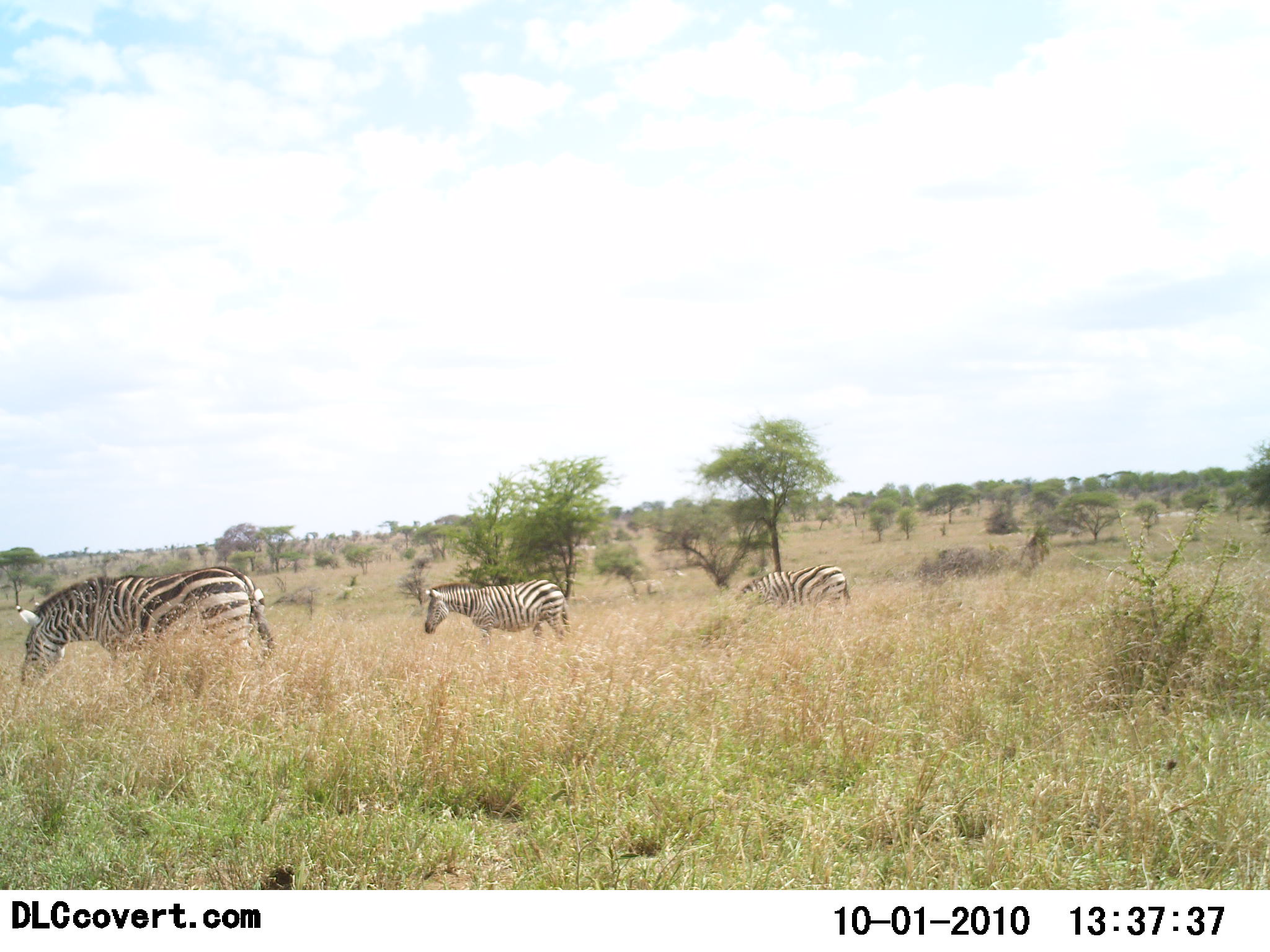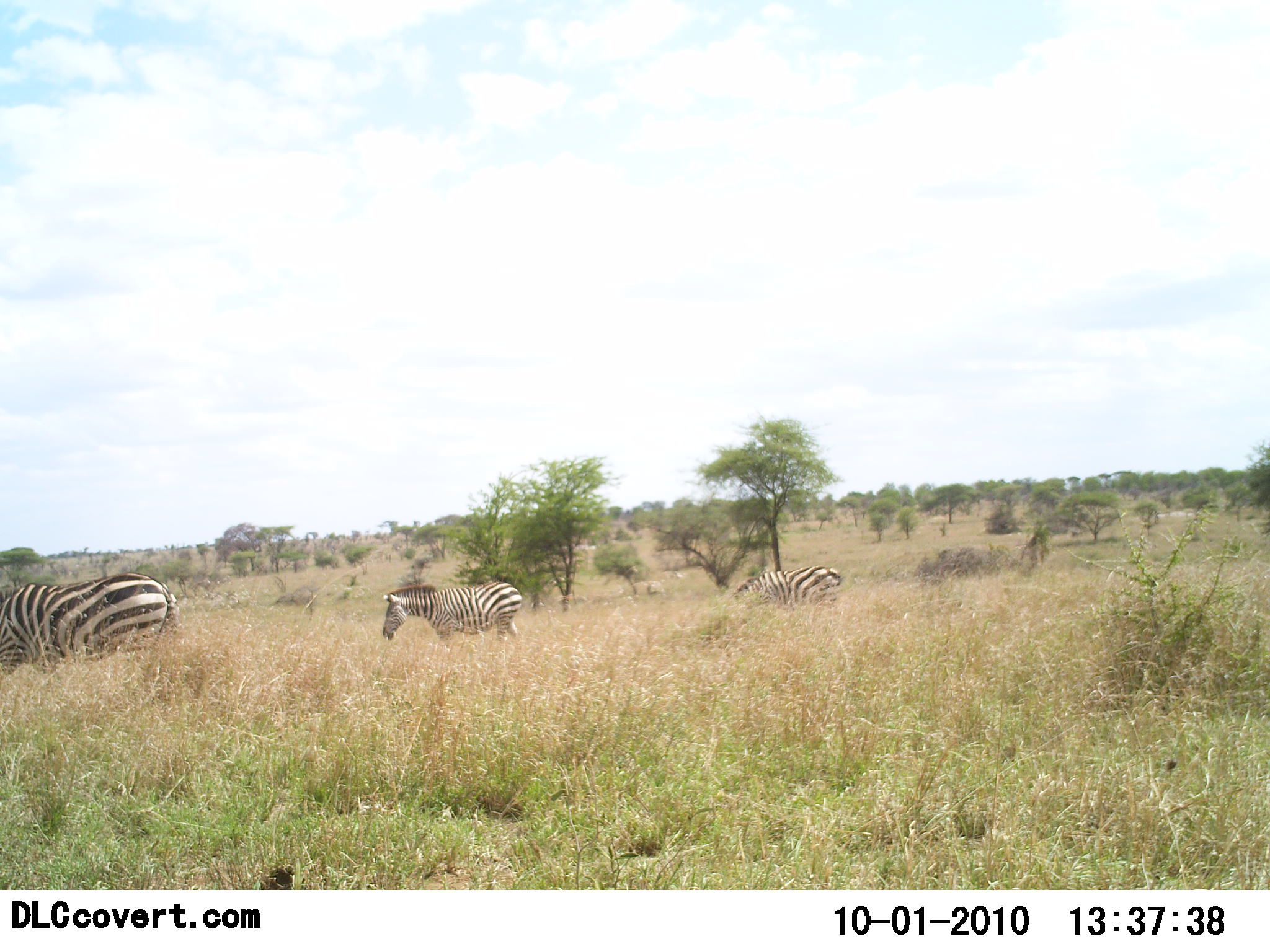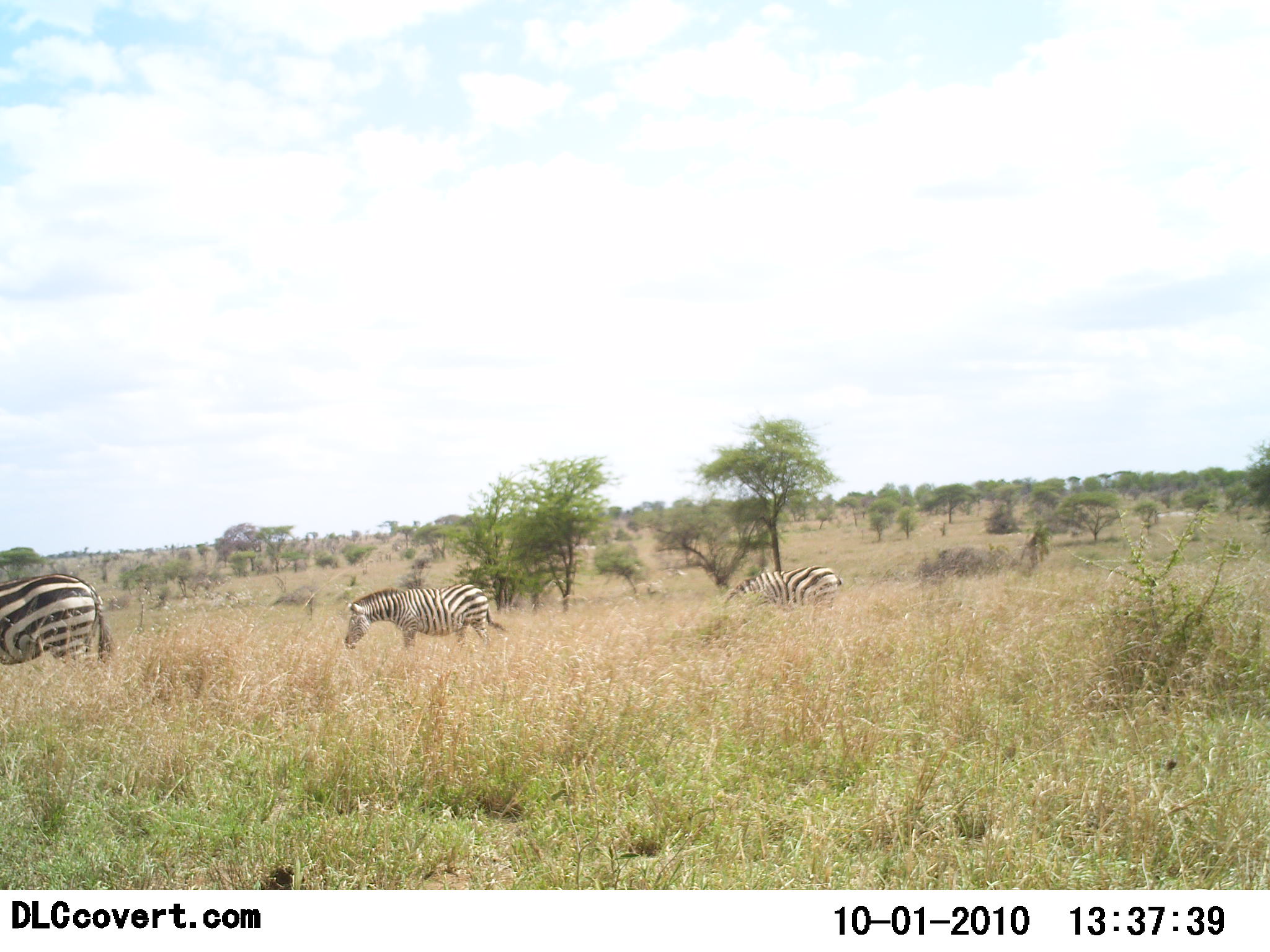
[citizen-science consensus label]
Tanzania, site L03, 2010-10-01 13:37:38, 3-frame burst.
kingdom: Animalia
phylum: Chordata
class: Mammalia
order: Perissodactyla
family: Equidae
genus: Equus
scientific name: Equus quagga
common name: plains zebra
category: zebra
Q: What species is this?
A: Zebra (plains zebra) (Equus quagga).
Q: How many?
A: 3.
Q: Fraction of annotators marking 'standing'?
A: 54%.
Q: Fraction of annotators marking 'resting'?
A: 0%.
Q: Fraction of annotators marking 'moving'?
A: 69%.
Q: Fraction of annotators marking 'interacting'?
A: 0%.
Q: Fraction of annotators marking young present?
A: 0%.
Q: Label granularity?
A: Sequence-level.